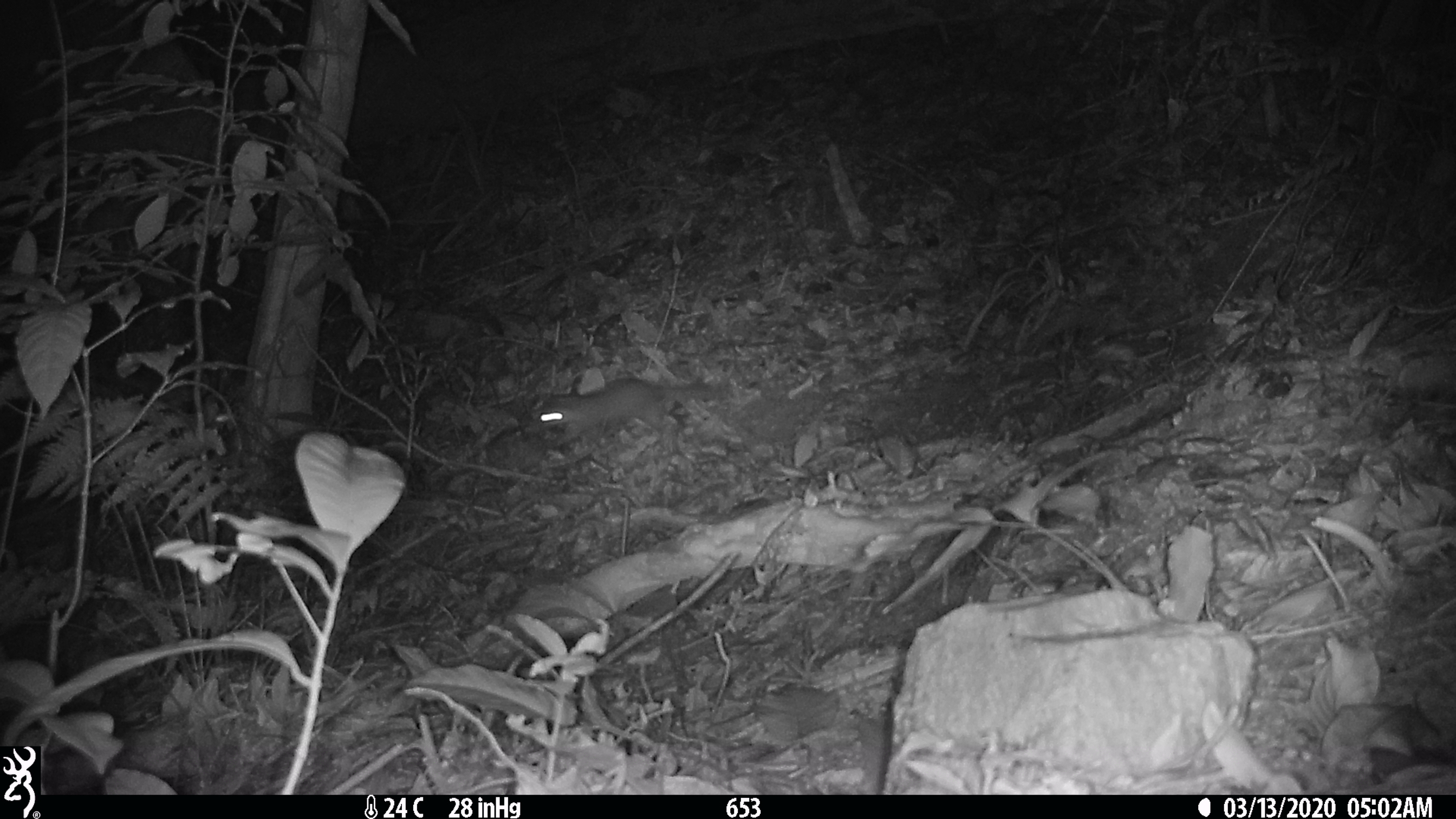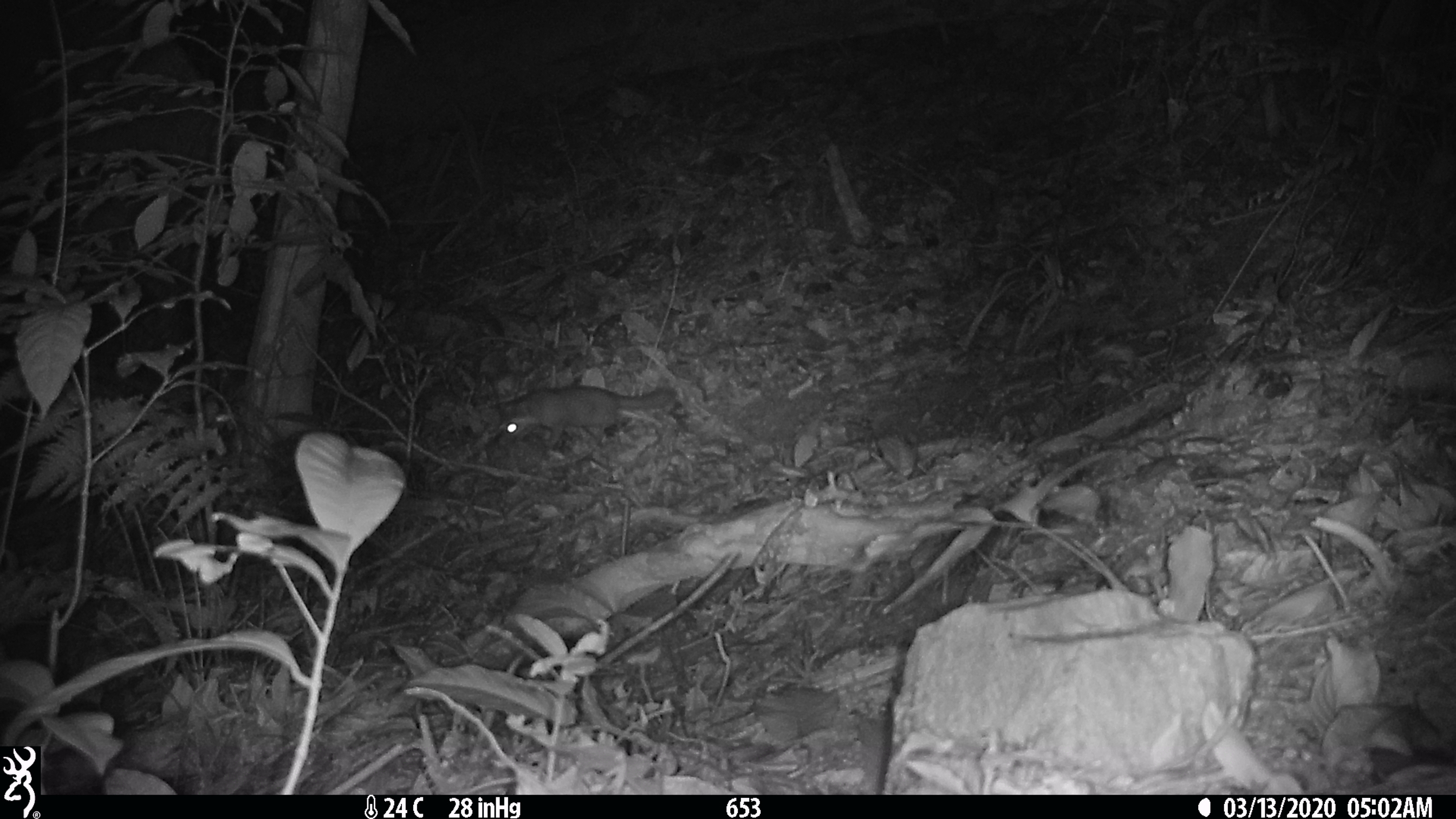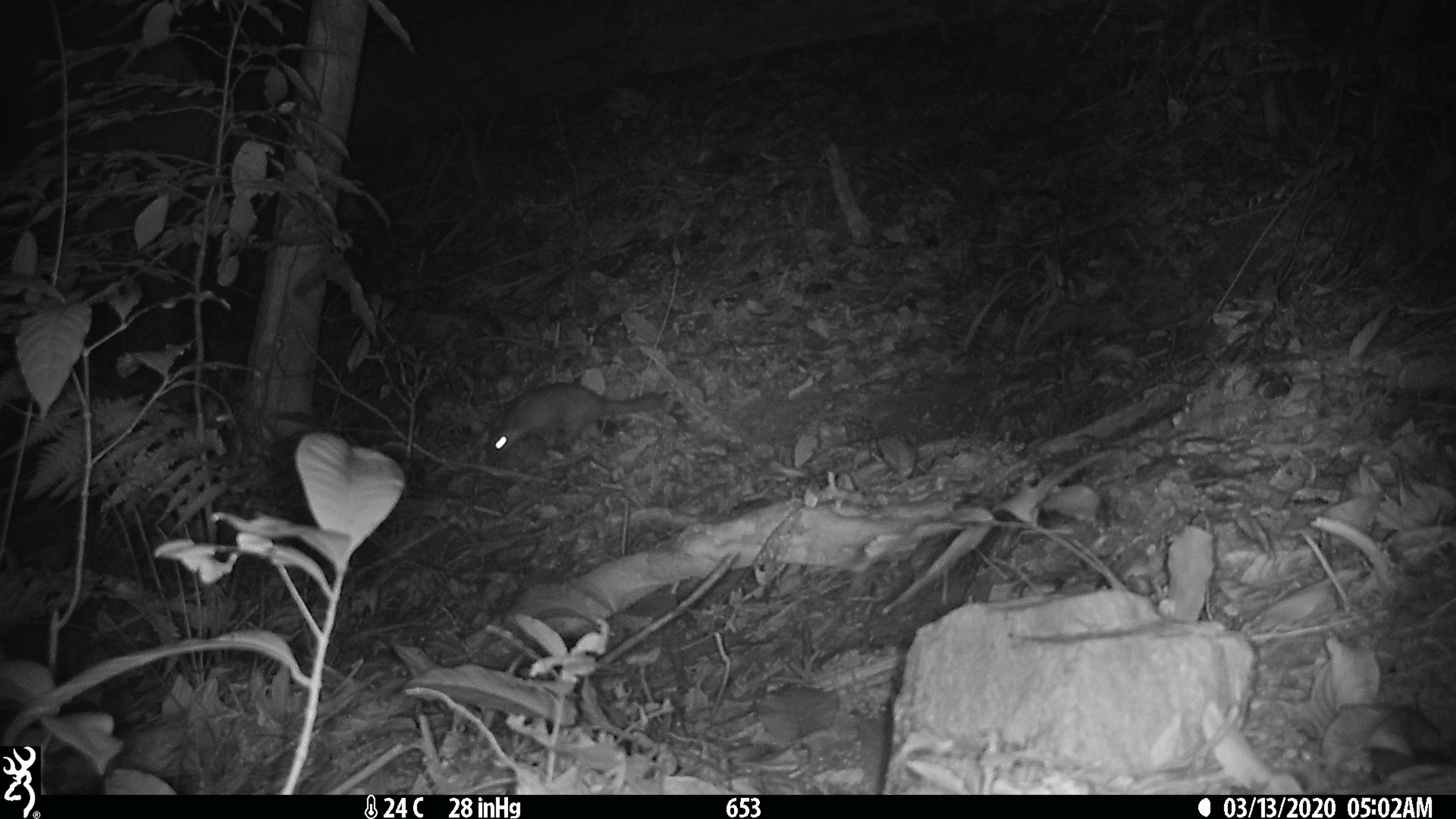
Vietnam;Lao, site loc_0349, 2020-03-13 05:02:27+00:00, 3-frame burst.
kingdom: Animalia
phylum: Chordata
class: Mammalia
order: Carnivora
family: Mustelidae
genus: Melogale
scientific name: Melogale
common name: ferret badger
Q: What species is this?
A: Ferret badger (Melogale).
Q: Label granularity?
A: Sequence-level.